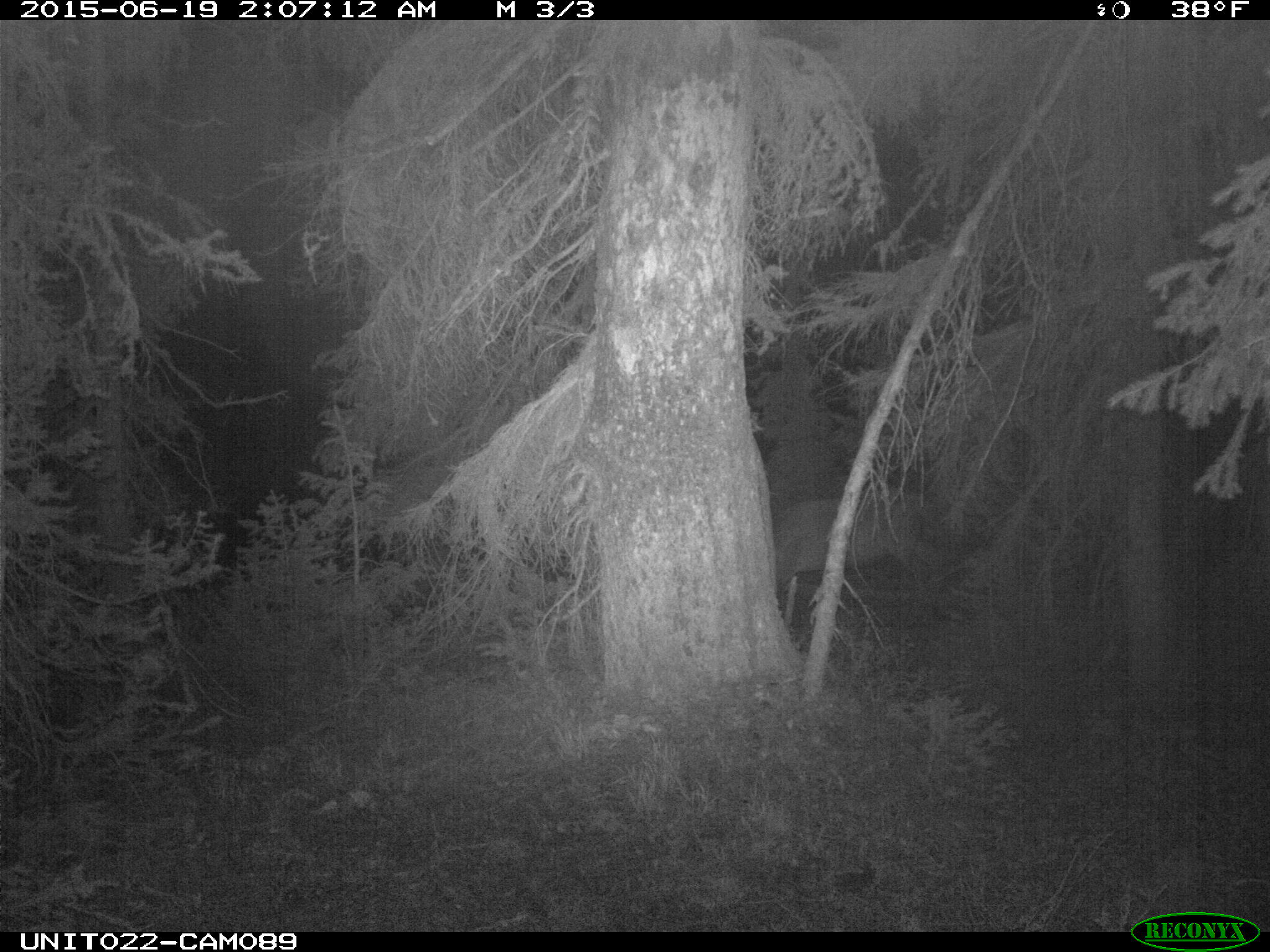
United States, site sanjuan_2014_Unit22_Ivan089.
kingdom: Animalia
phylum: Chordata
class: Mammalia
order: Artiodactyla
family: Cervidae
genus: Cervus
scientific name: Cervus elaphus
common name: red deer